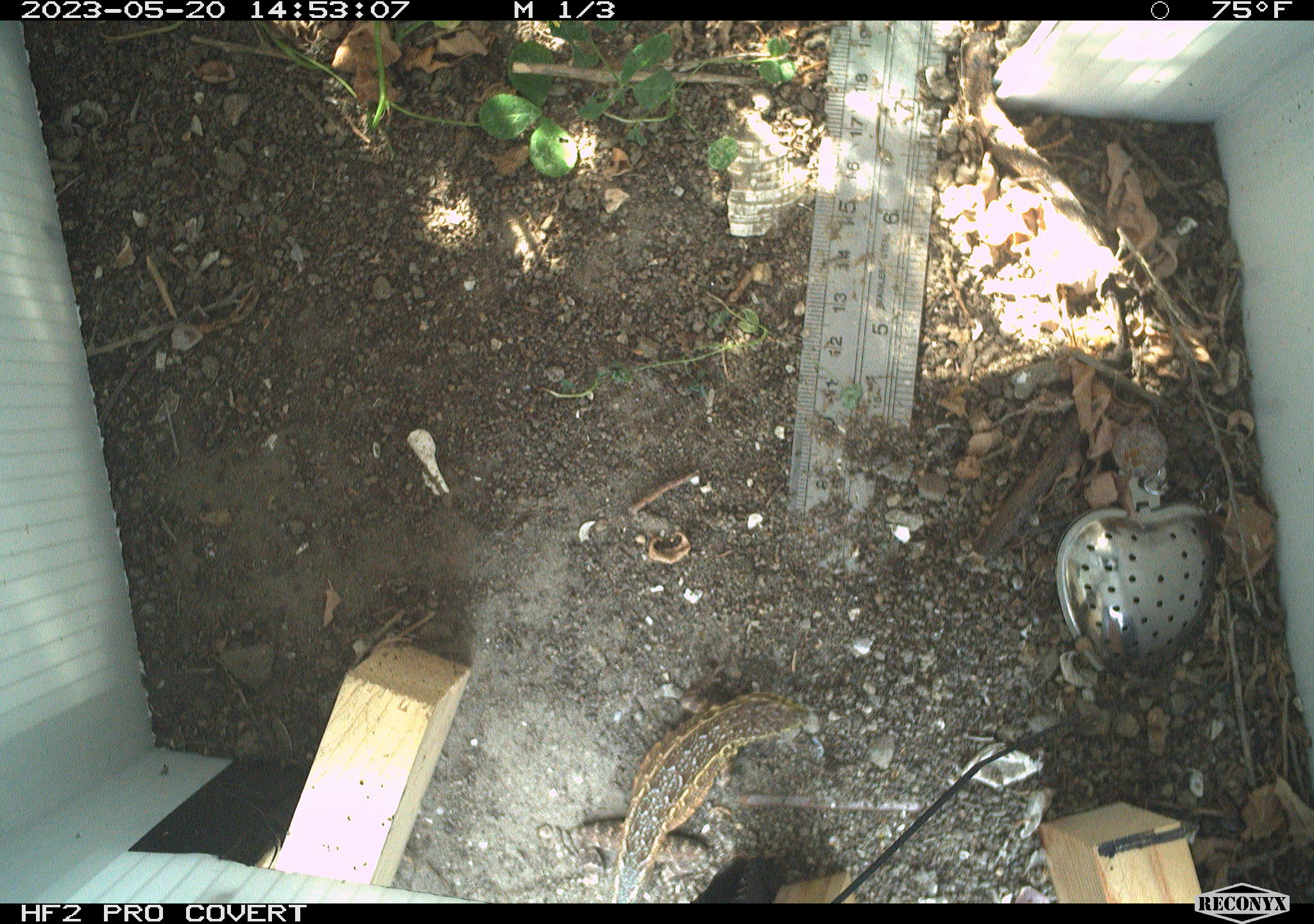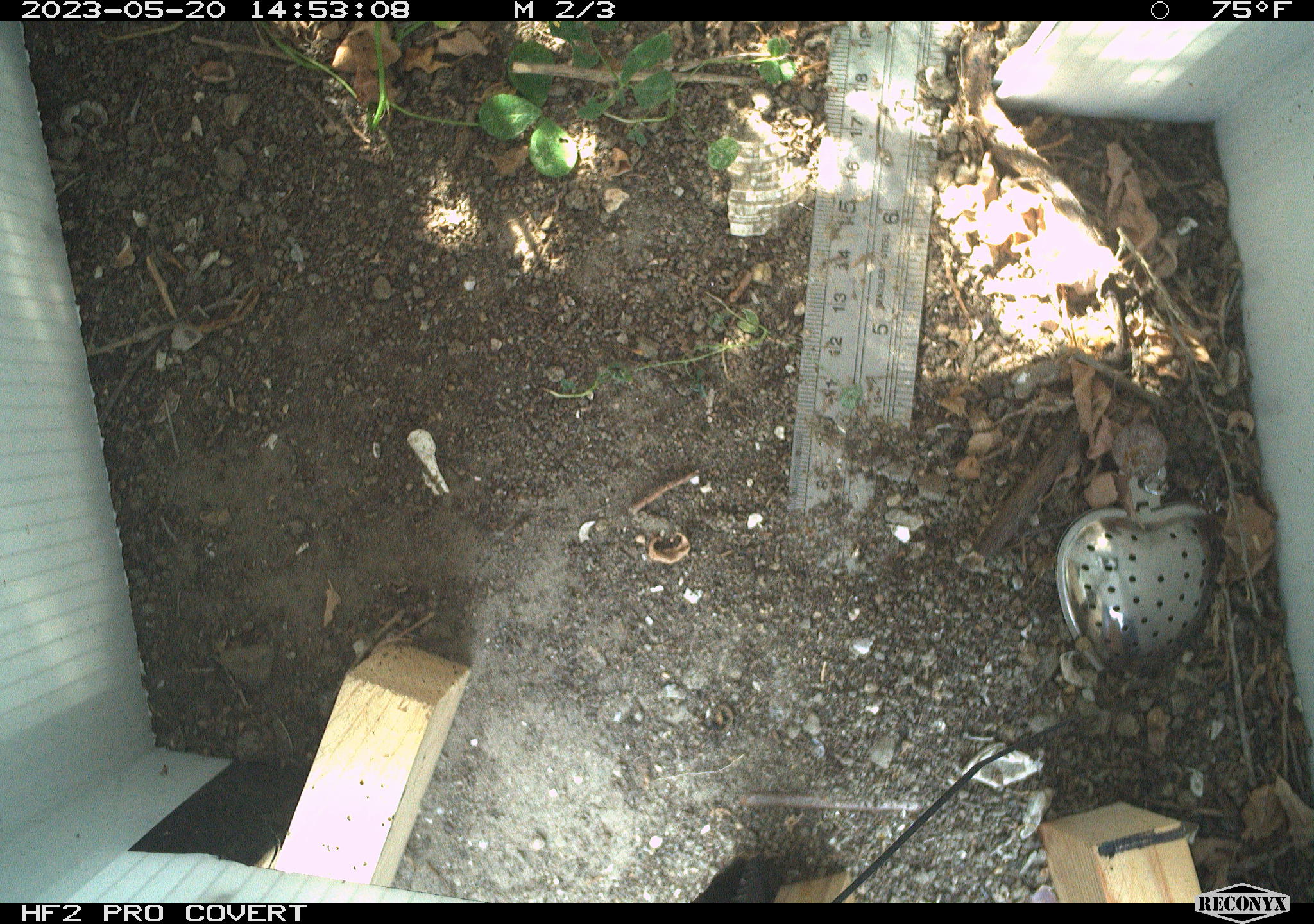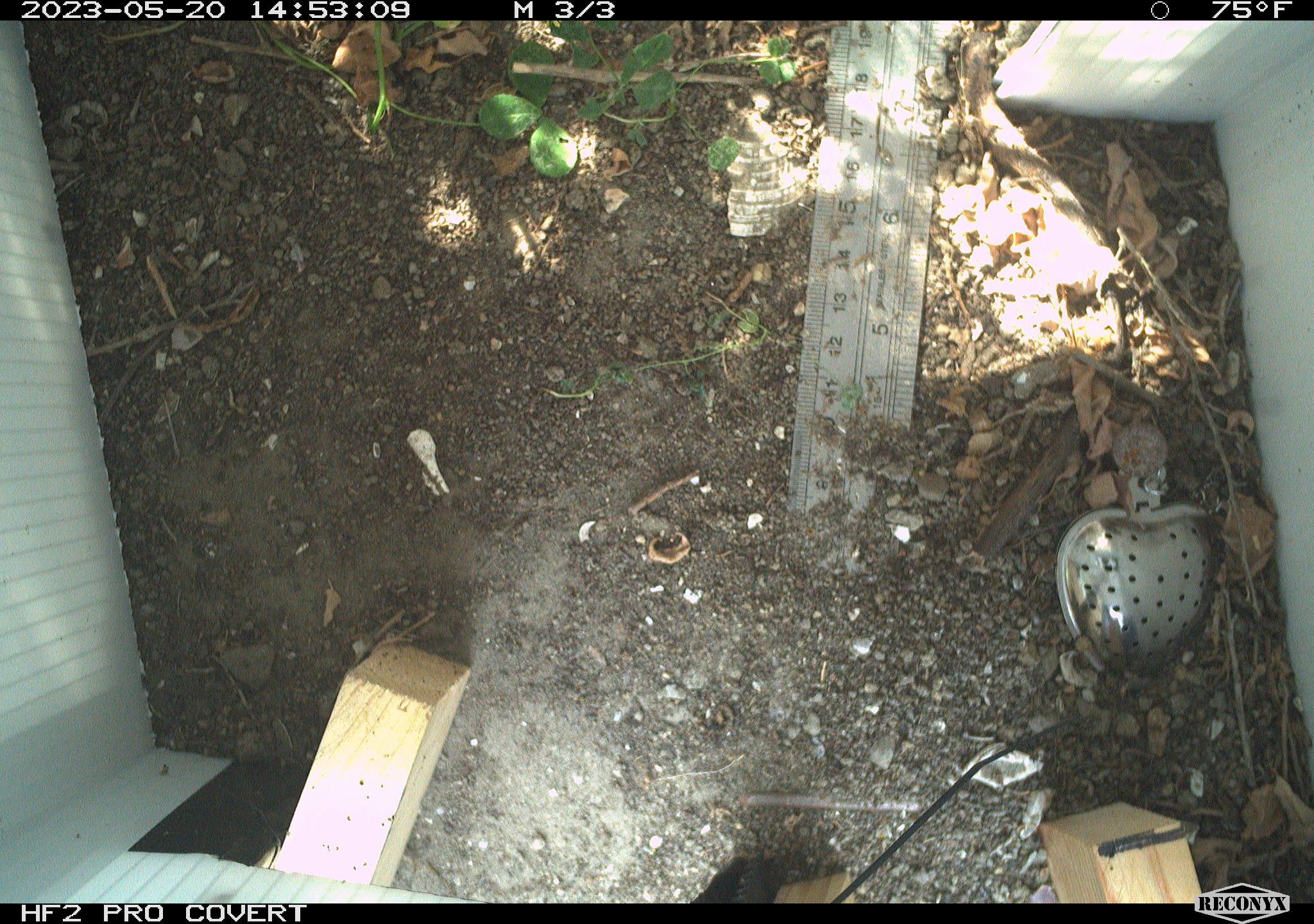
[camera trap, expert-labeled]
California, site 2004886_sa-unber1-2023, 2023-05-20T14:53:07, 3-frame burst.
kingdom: Animalia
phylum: Chordata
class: Reptilia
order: Squamata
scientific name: Squamata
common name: lizards and snakes